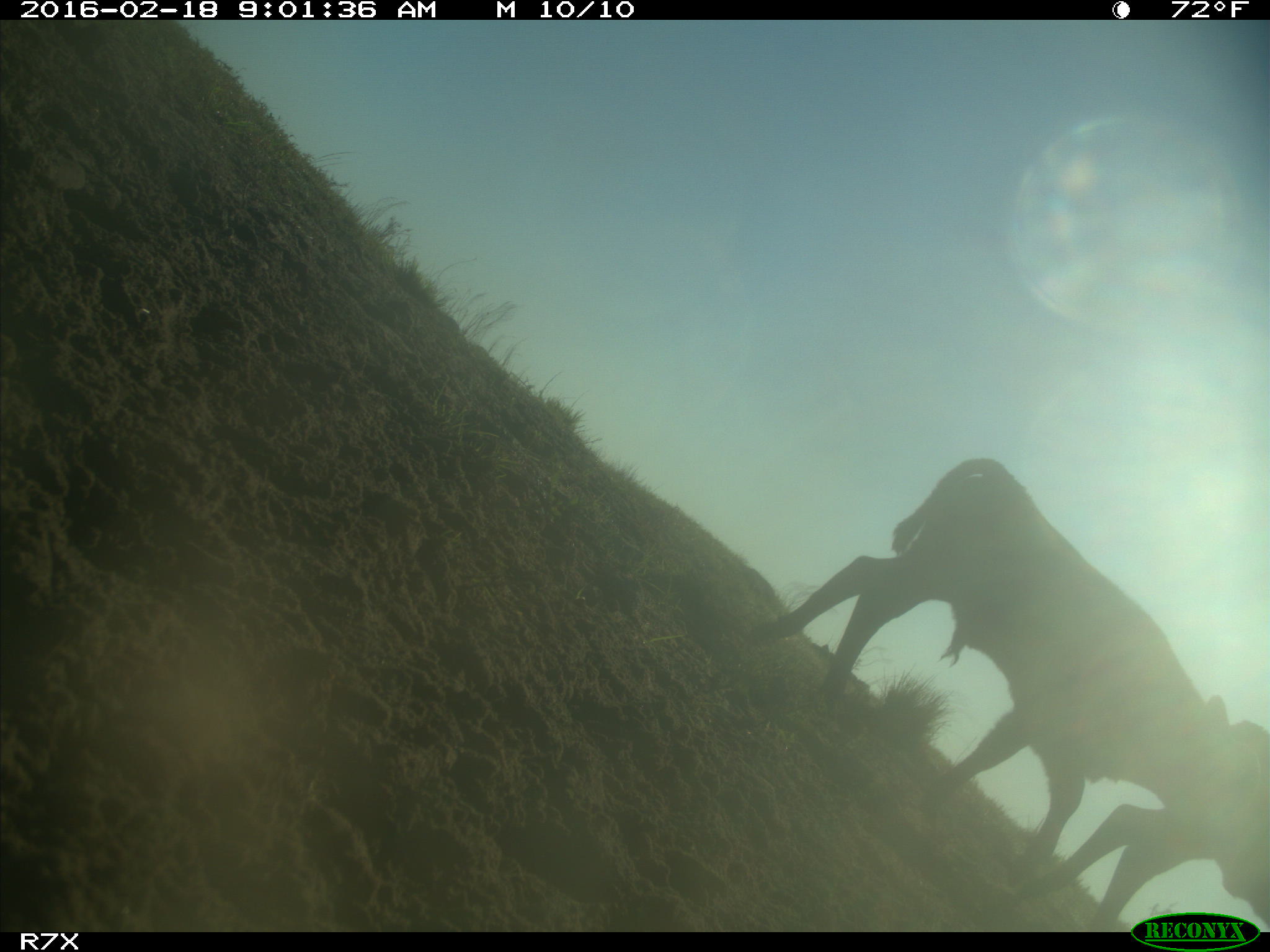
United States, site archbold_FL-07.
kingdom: Animalia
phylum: Chordata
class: Mammalia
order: Artiodactyla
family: Bovidae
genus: Bos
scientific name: Bos taurus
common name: domestic cow